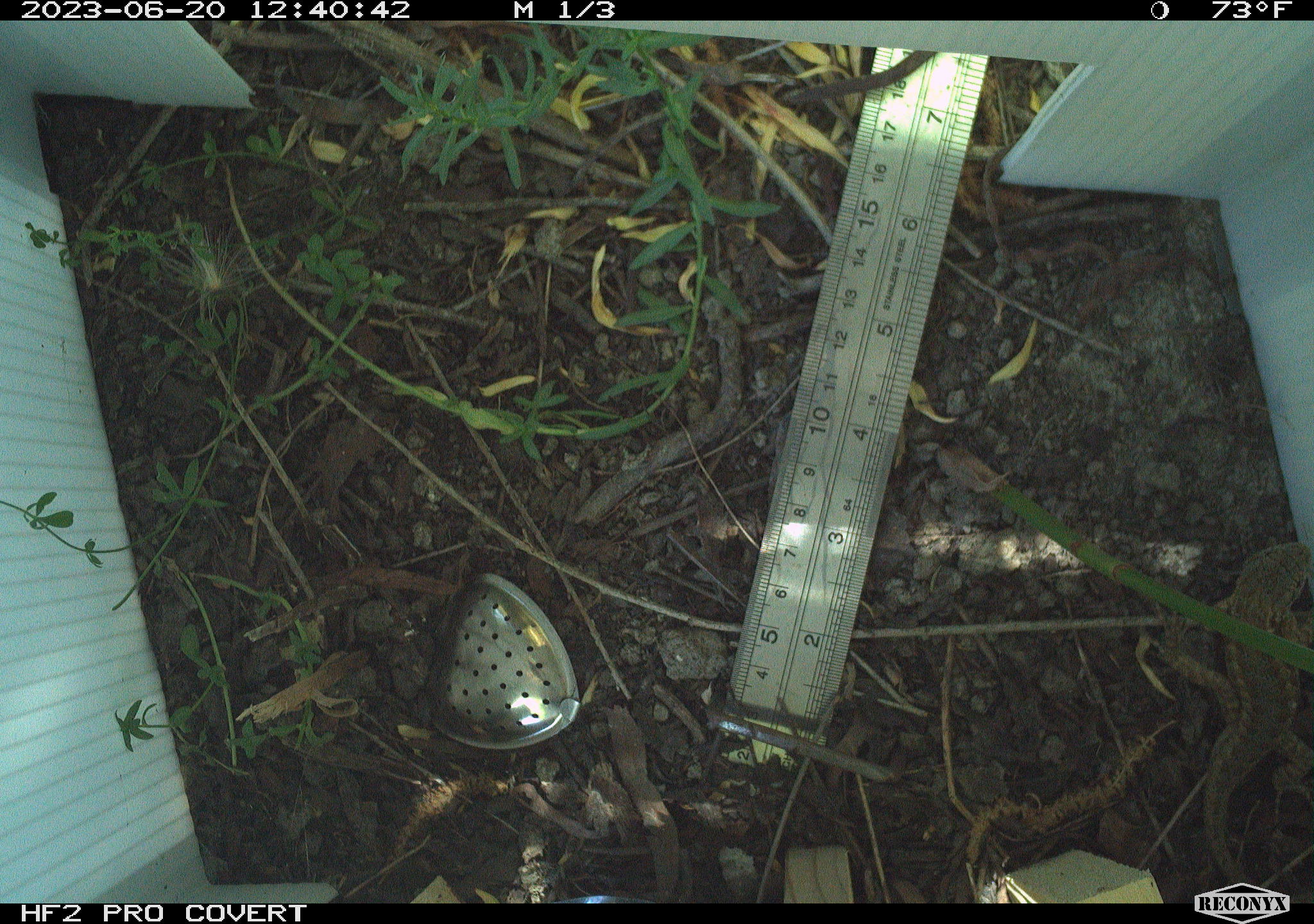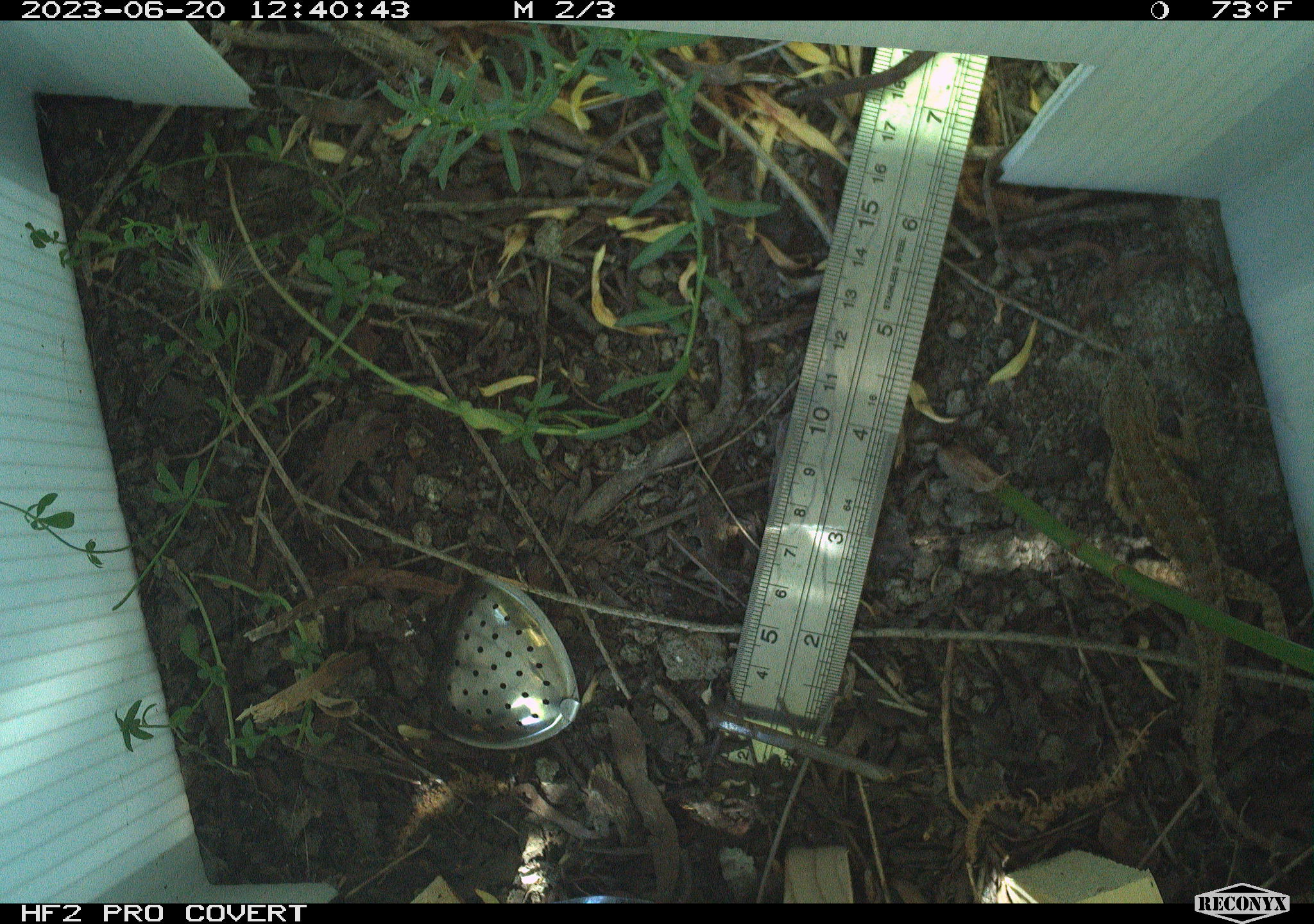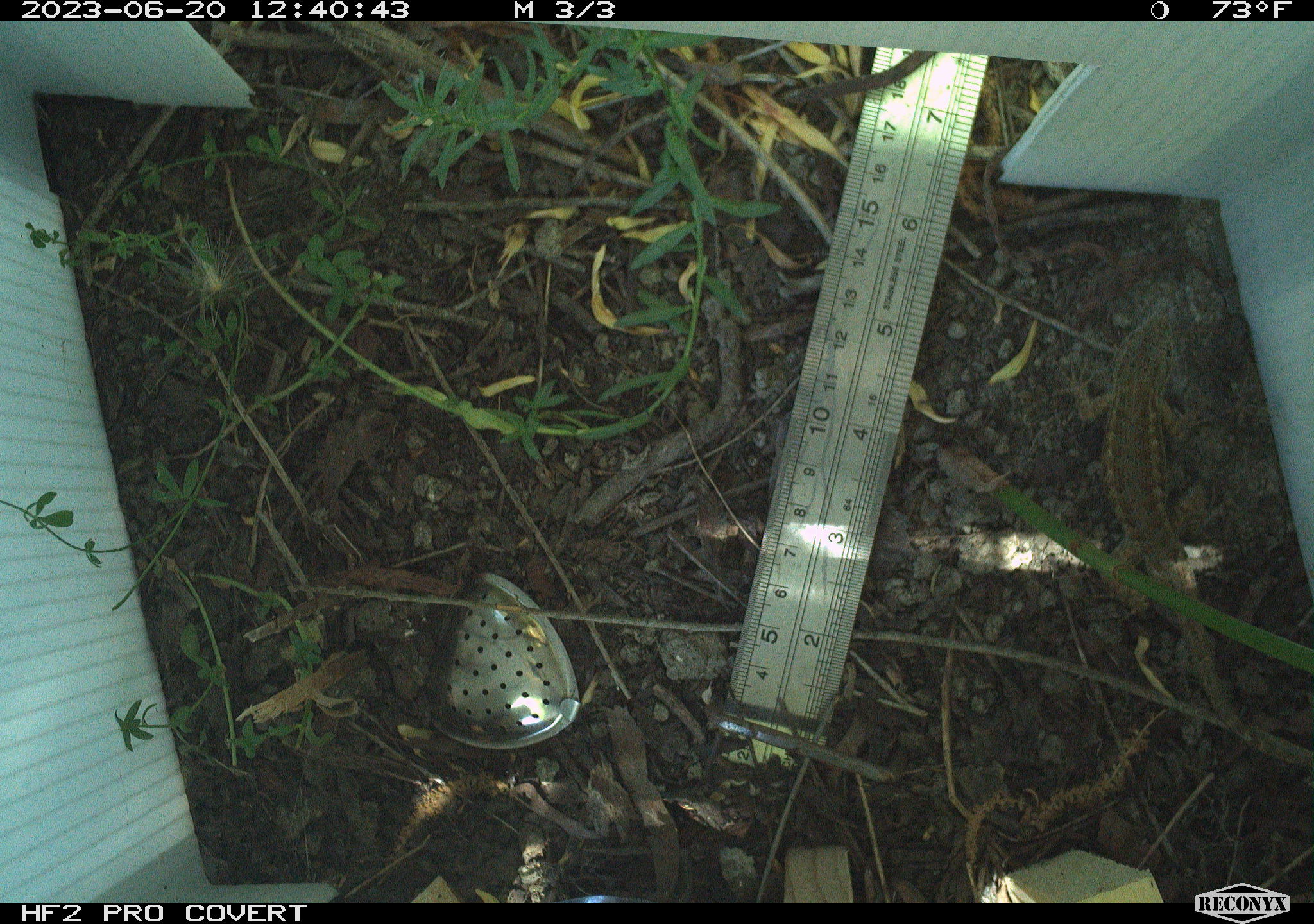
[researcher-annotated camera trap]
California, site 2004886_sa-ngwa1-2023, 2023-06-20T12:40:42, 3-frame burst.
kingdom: Animalia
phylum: Chordata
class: Reptilia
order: Squamata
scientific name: Squamata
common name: lizards and snakes